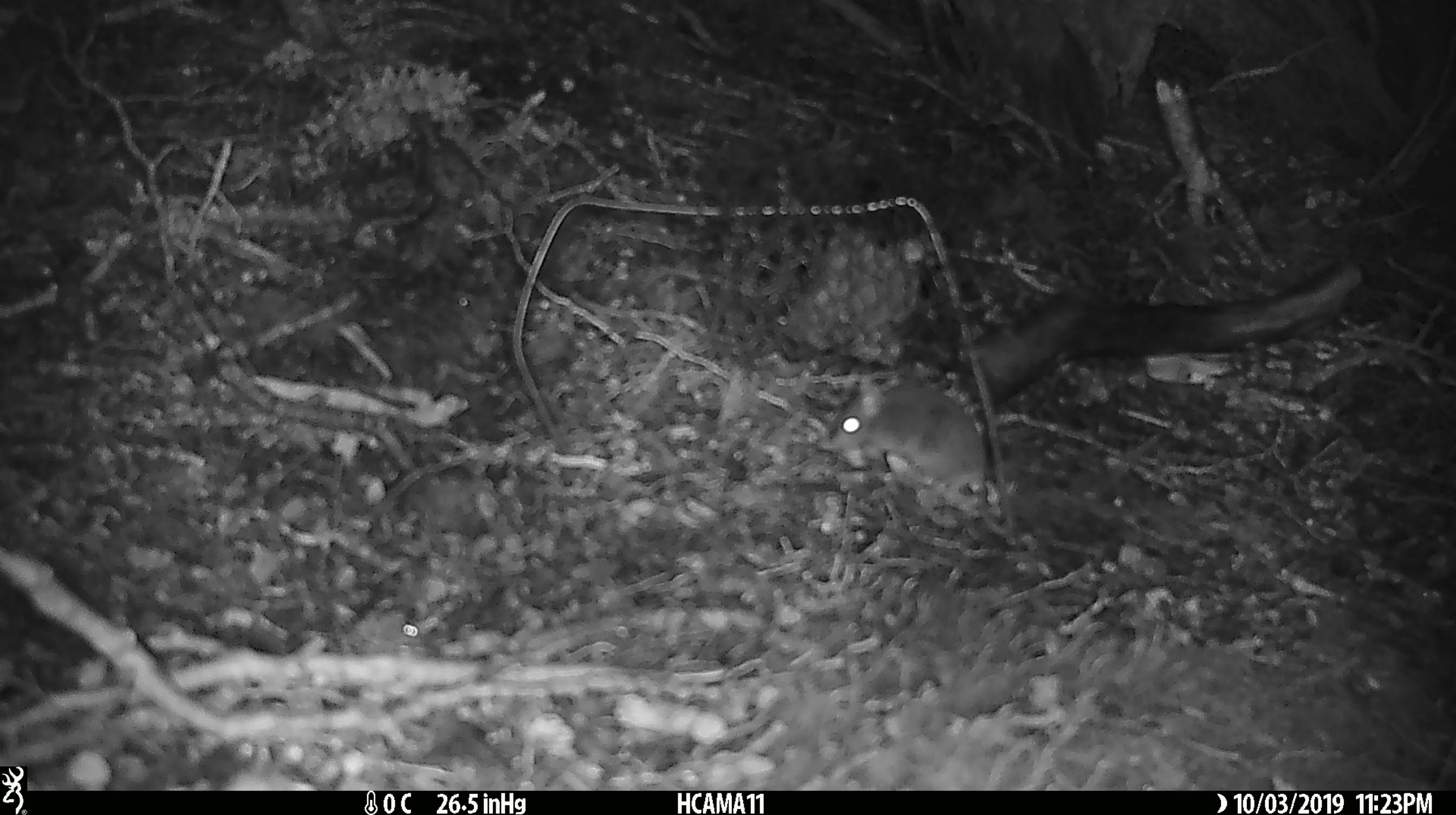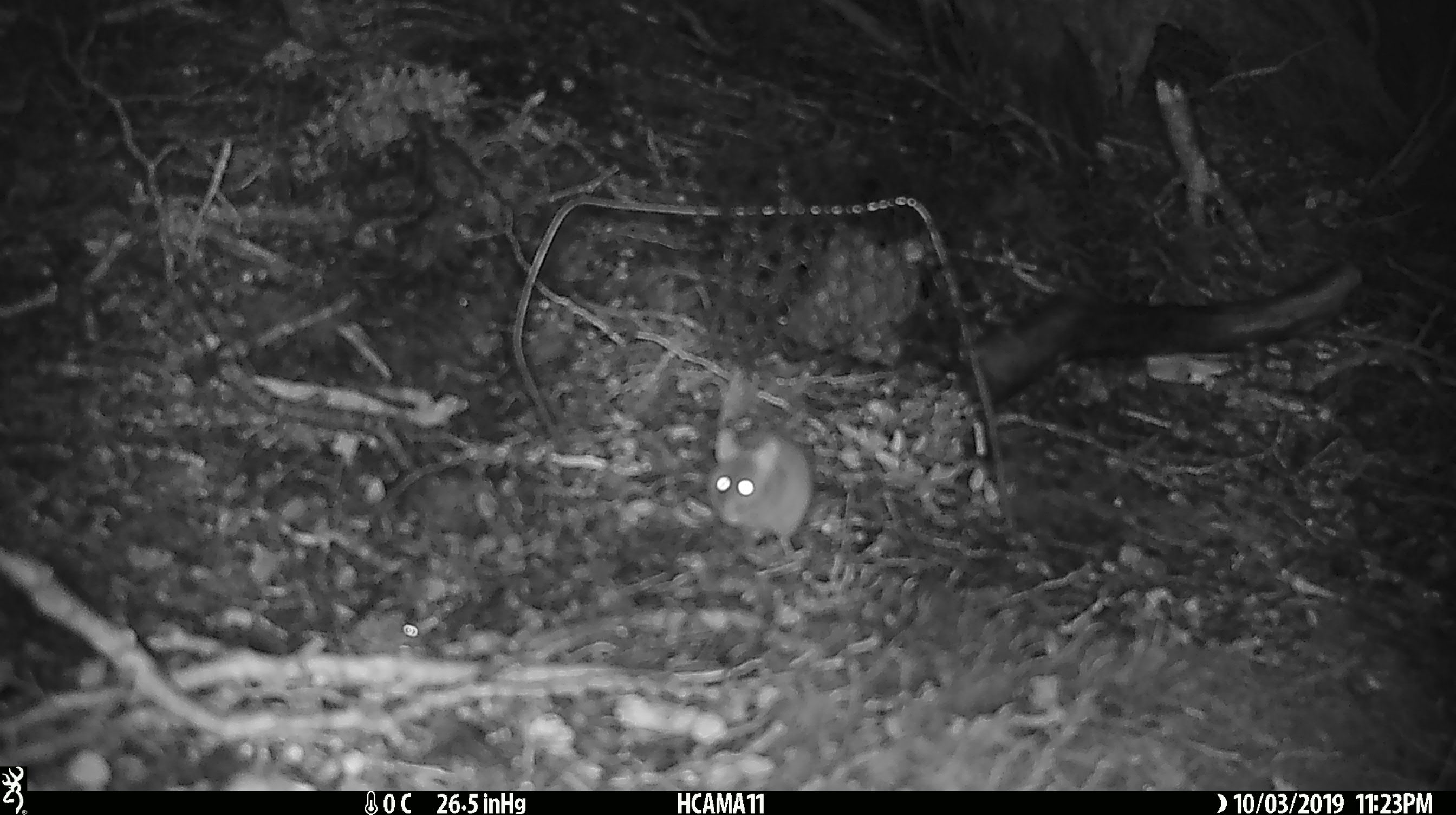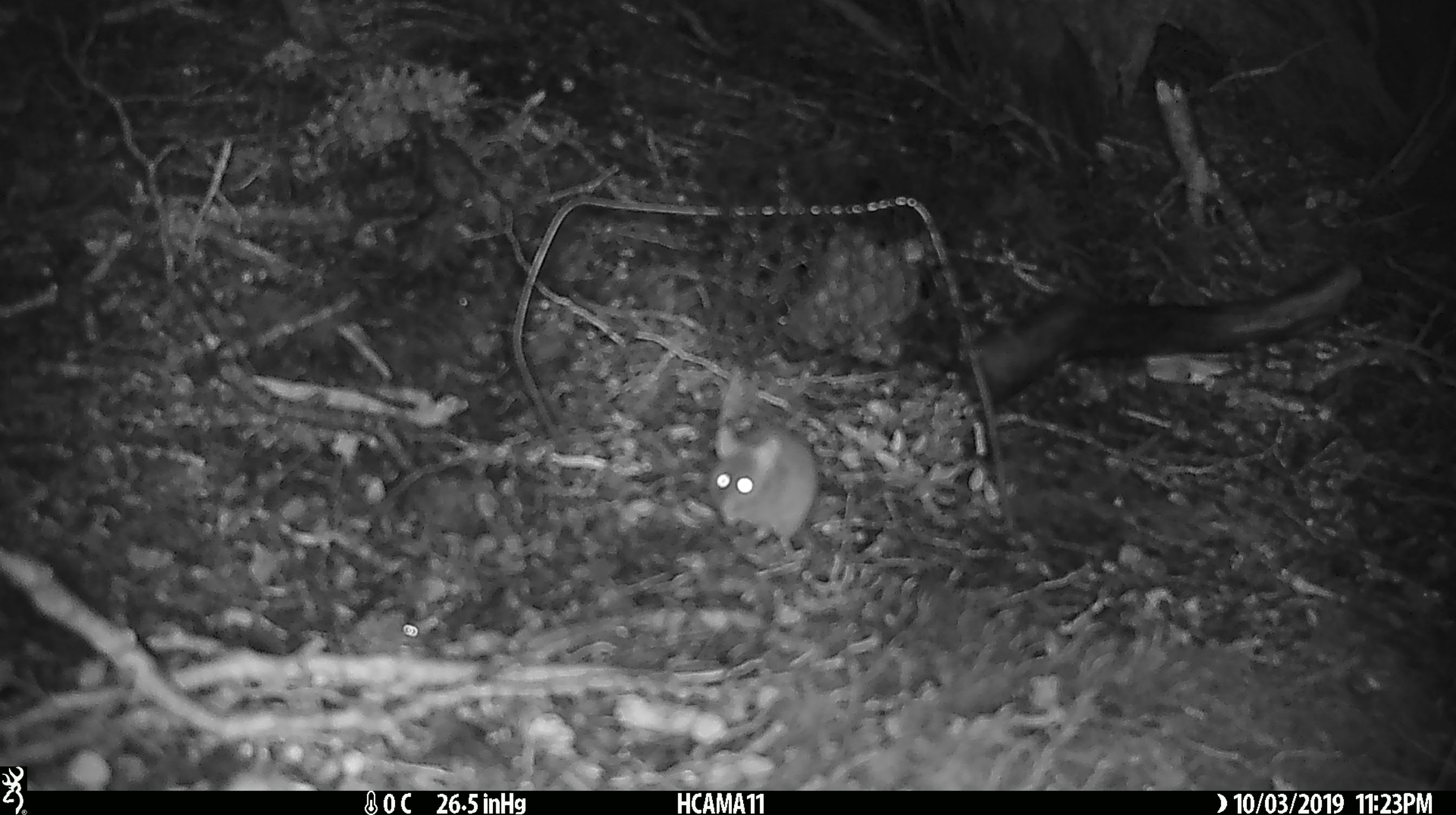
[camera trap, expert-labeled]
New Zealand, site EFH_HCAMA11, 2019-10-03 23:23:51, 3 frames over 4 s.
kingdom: Animalia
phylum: Chordata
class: Mammalia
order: Rodentia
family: Muridae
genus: Mus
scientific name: Mus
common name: mouse